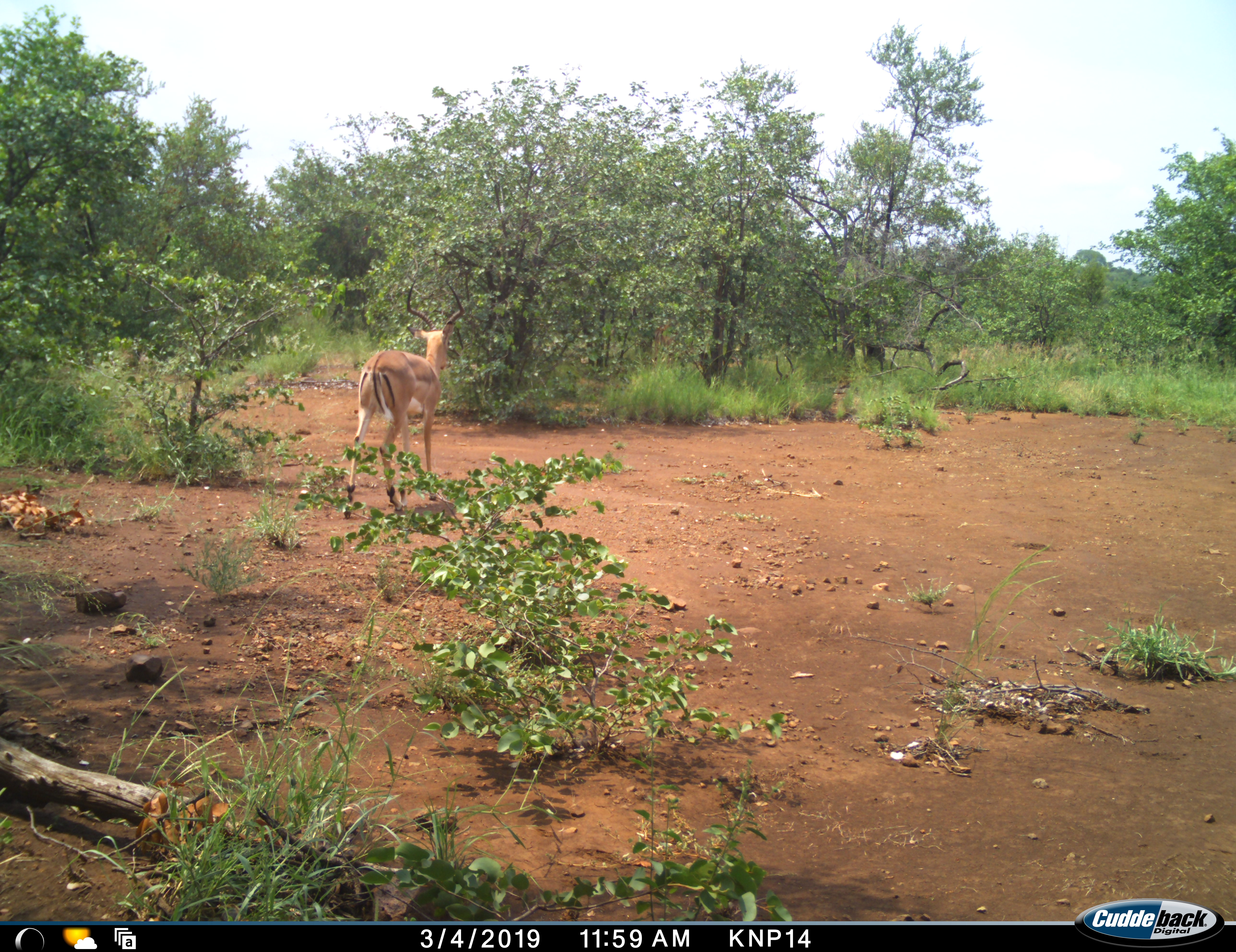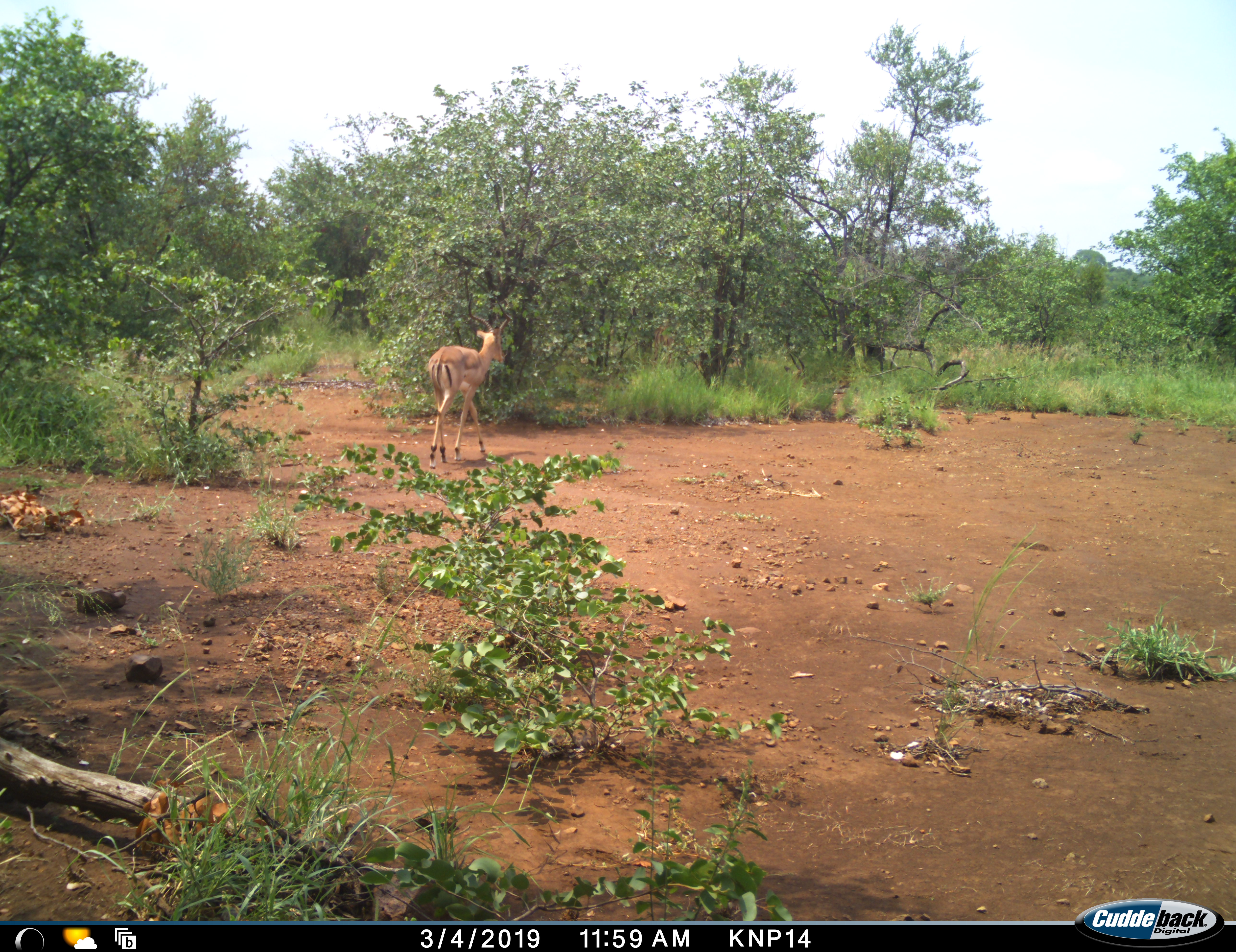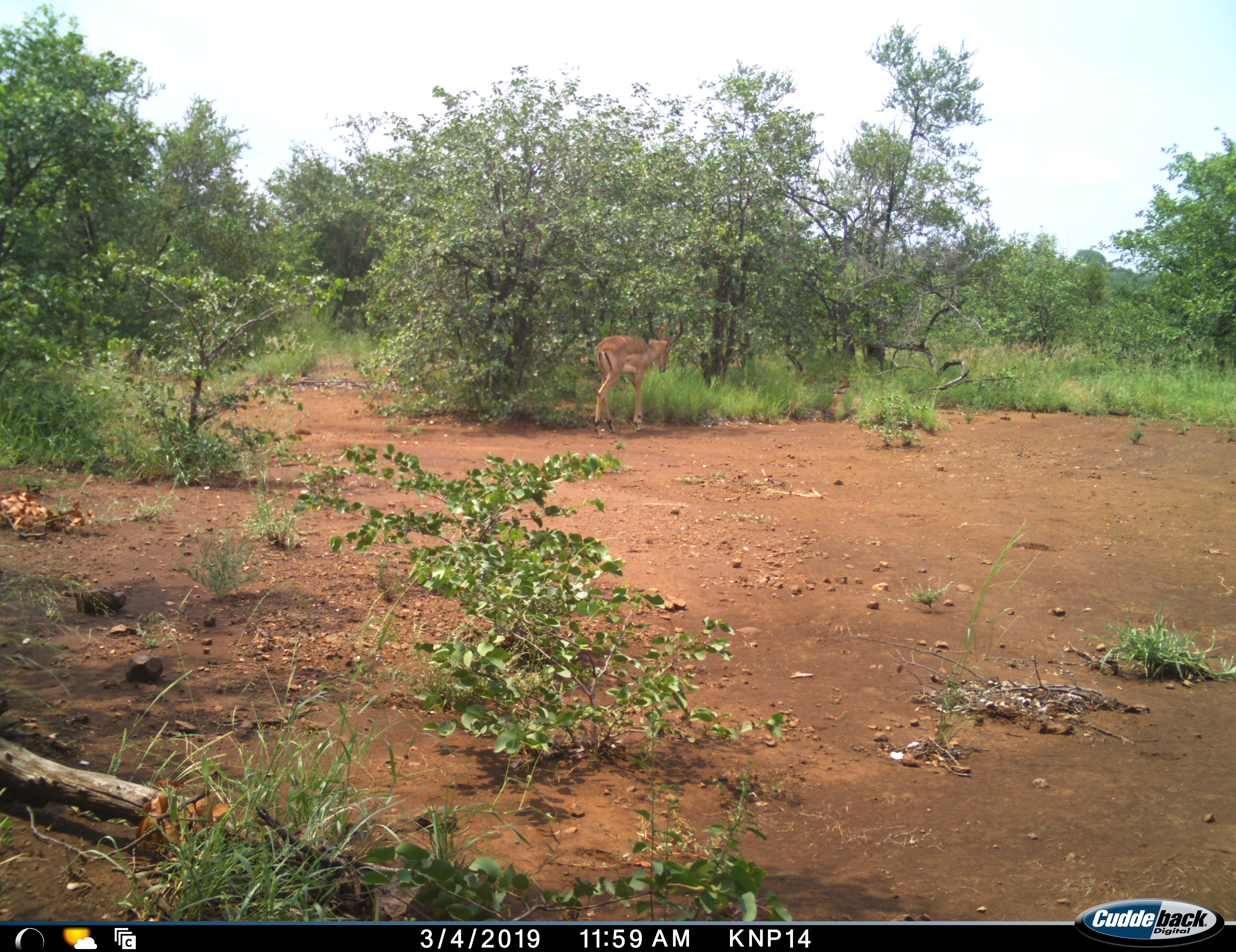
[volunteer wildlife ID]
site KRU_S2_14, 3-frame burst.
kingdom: Animalia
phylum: Chordata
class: Mammalia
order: Artiodactyla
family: Bovidae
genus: Aepyceros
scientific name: Aepyceros melampus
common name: impala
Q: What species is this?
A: Impala (Aepyceros melampus).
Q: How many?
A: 1.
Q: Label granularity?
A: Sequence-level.